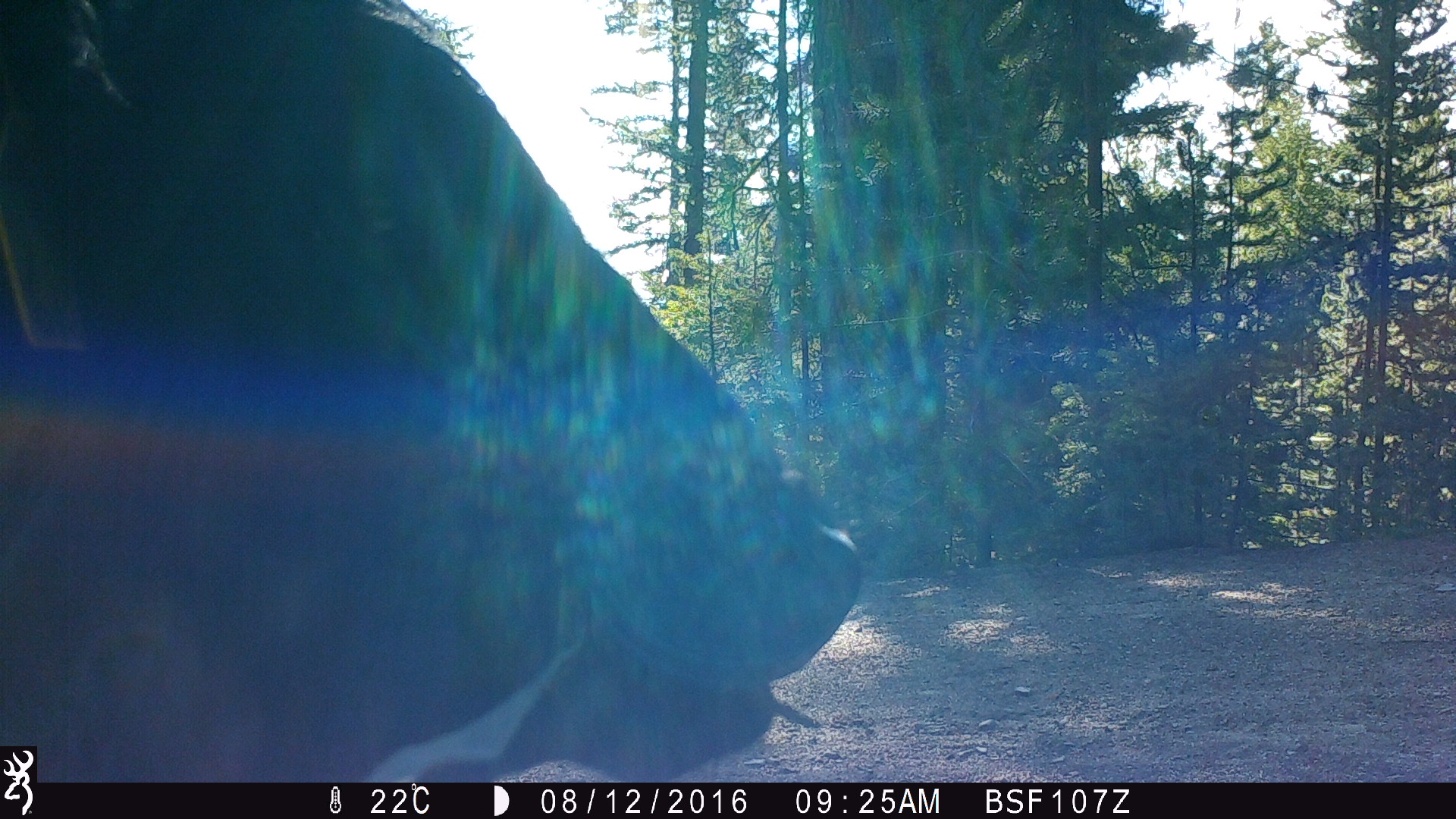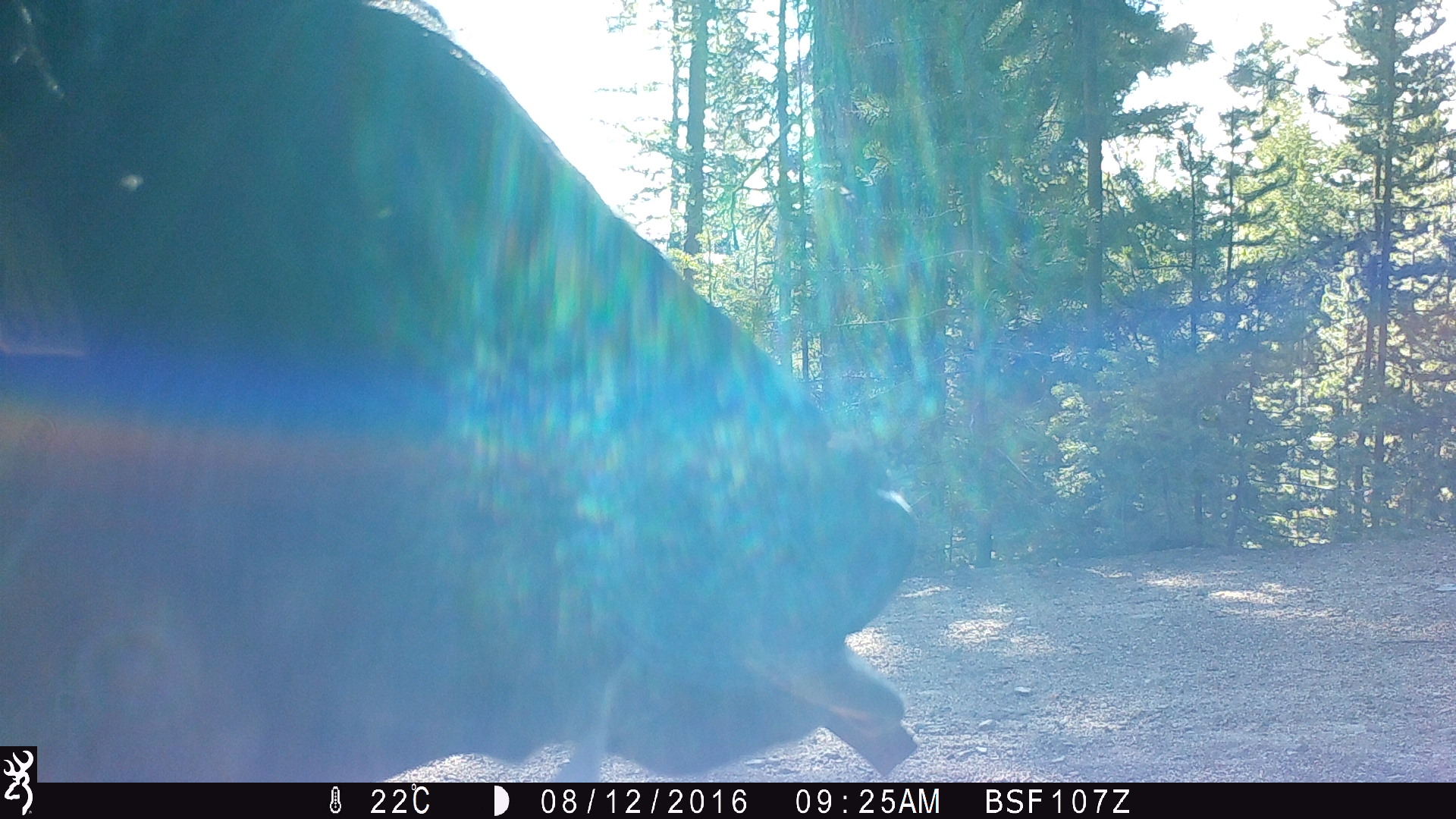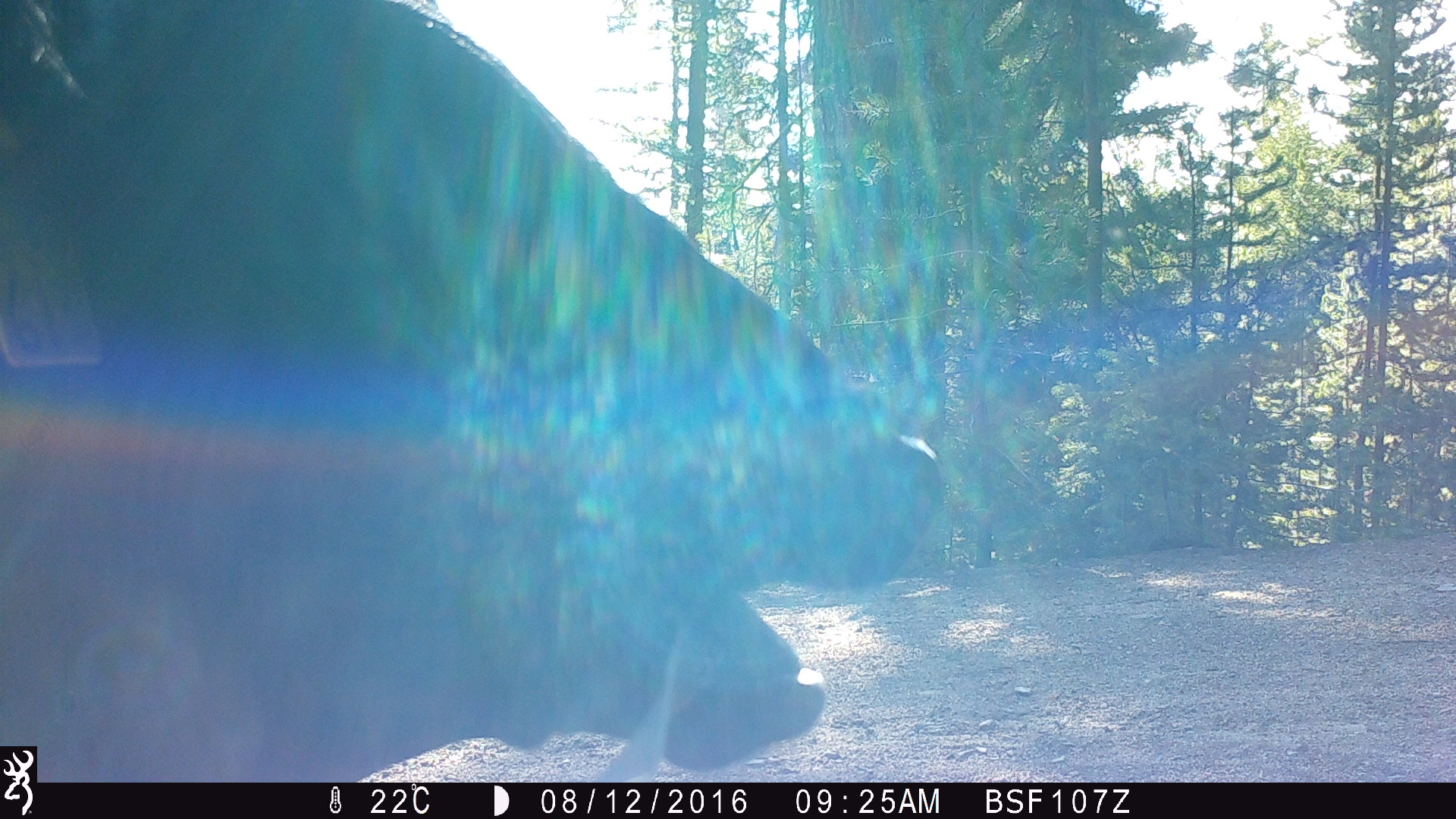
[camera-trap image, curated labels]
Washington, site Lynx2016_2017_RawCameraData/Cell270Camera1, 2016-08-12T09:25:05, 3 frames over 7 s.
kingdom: Animalia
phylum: Chordata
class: Mammalia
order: Artiodactyla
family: Bovidae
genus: Bos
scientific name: Bos taurus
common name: domestic cattle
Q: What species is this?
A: Domestic cattle (Bos taurus).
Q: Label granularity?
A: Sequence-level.